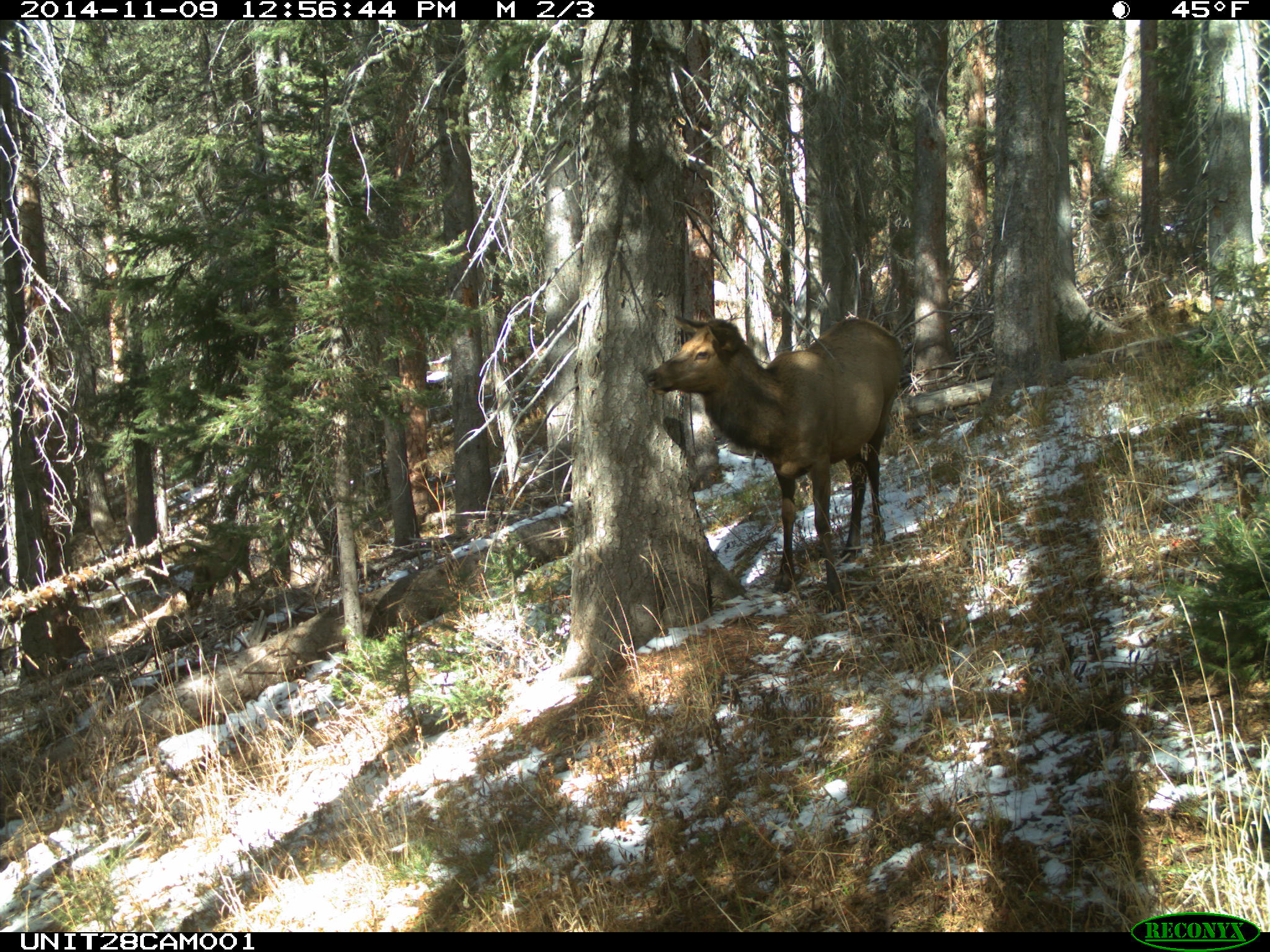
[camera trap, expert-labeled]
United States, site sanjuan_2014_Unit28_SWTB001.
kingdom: Animalia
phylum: Chordata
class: Mammalia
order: Artiodactyla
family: Cervidae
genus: Cervus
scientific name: Cervus elaphus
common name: red deer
Cervus elaphus (red deer).